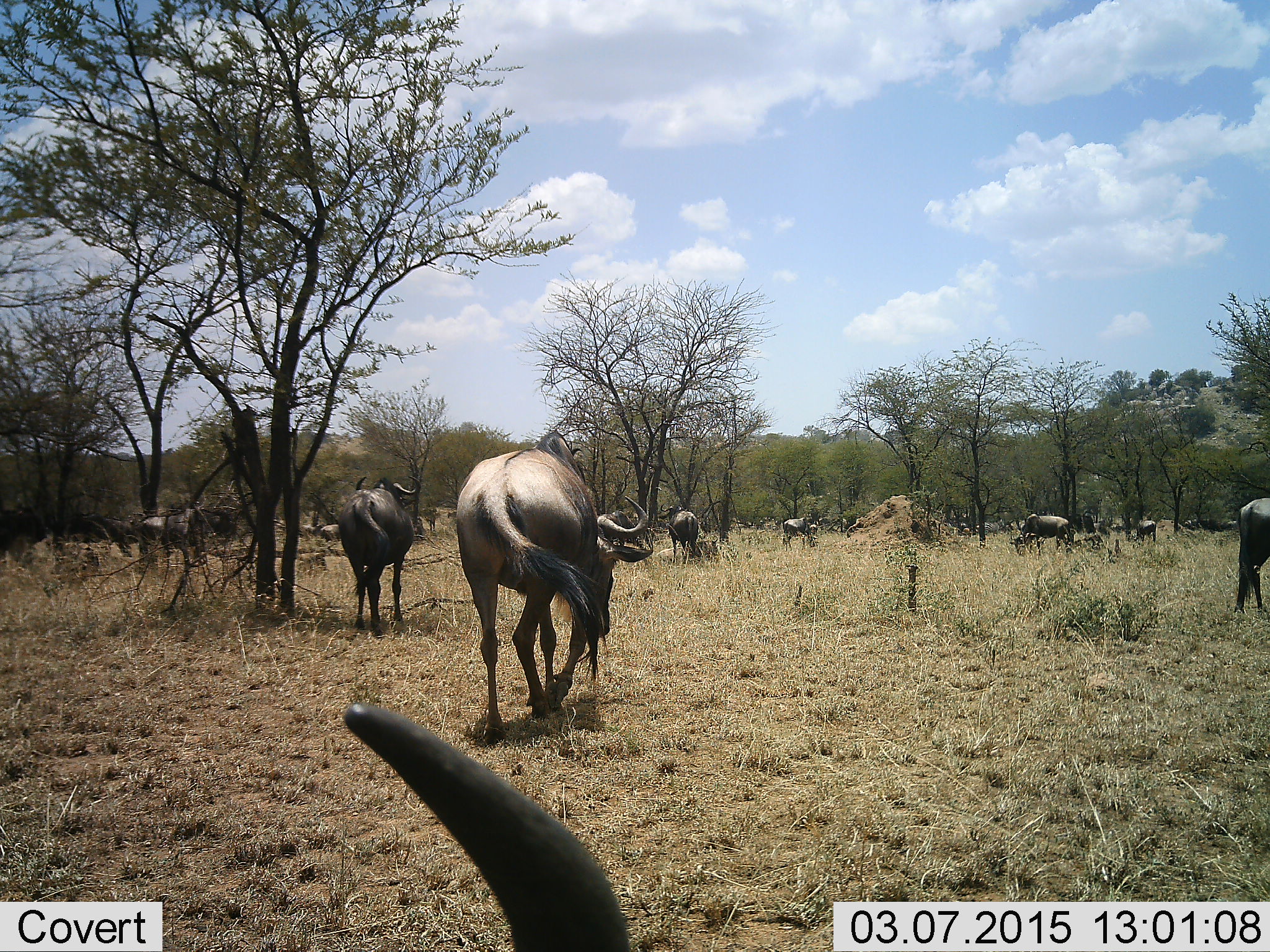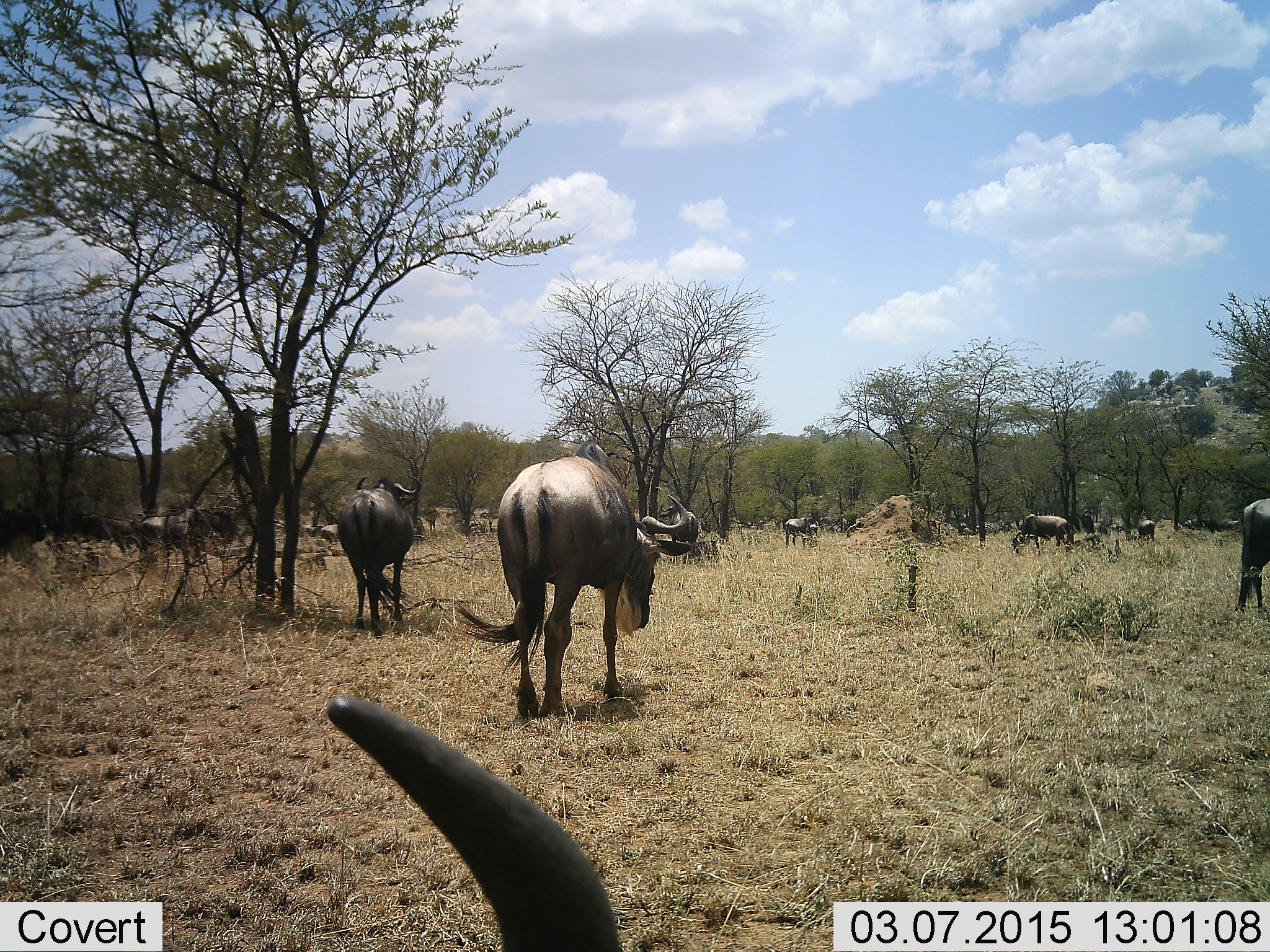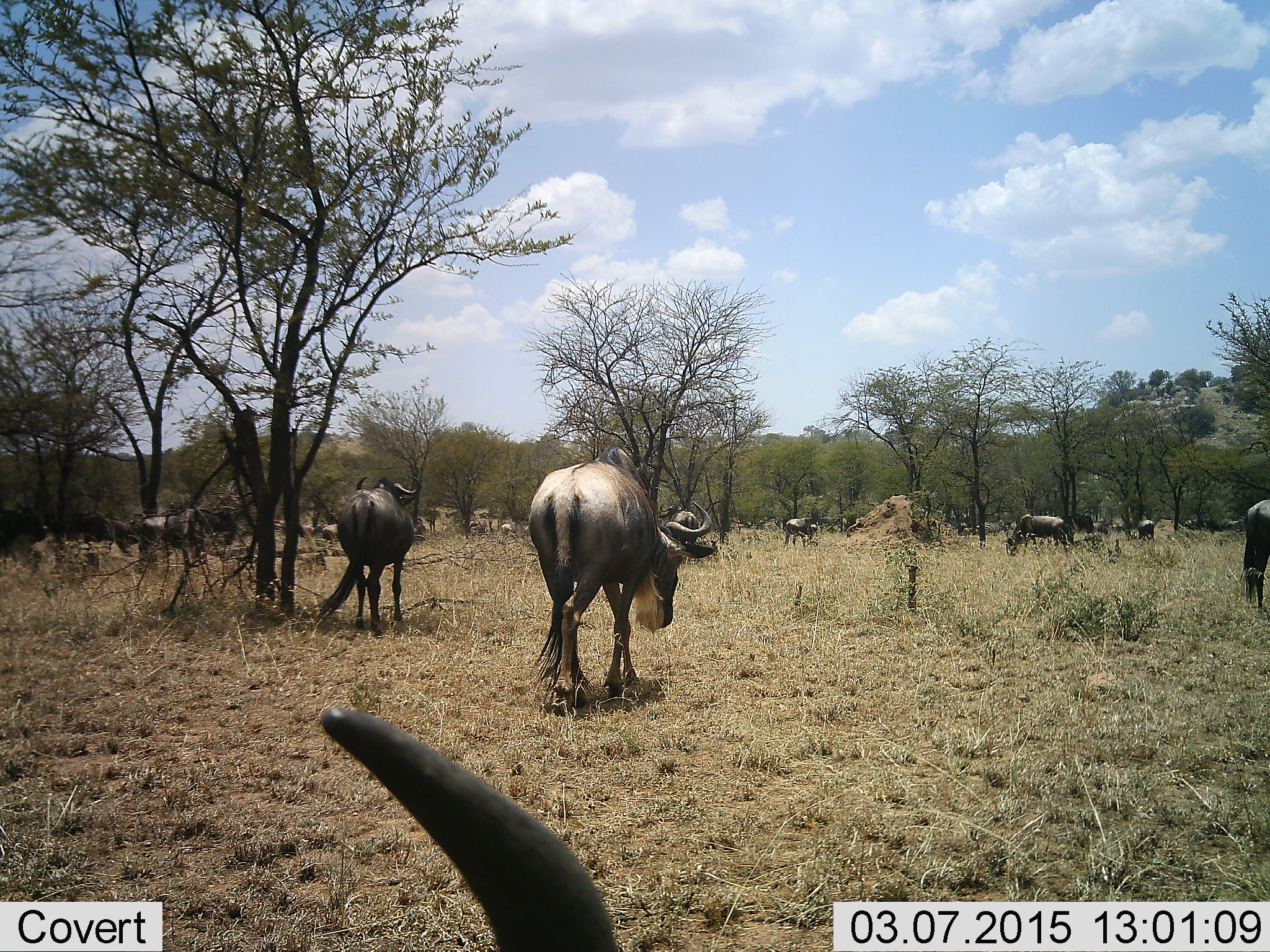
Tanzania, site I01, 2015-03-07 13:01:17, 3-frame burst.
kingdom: Animalia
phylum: Chordata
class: Mammalia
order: Artiodactyla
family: Bovidae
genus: Connochaetes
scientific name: Connochaetes taurinus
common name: blue wildebeest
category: wildebeest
Wildebeest (blue wildebeest) (Connochaetes taurinus), count 11-50. Behavior (volunteer vote fractions): standing 80%, resting 50%, moving 80%, interacting 10%. Young present (vote fraction): 10%. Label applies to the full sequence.